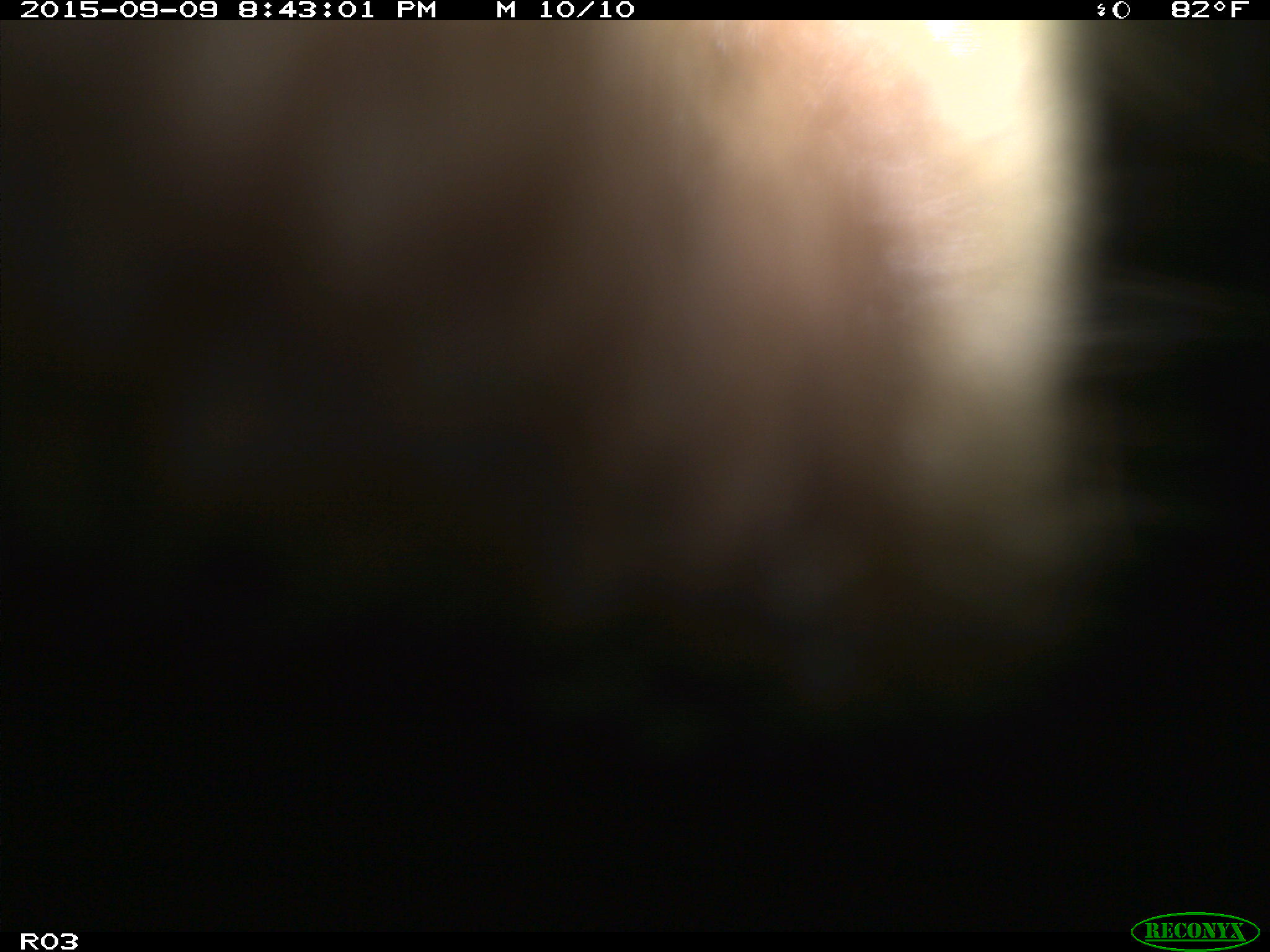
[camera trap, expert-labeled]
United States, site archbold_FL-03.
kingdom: Animalia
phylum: Chordata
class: Mammalia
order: Artiodactyla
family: Bovidae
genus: Bos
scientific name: Bos taurus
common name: domestic cow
Bos taurus (domestic cow).